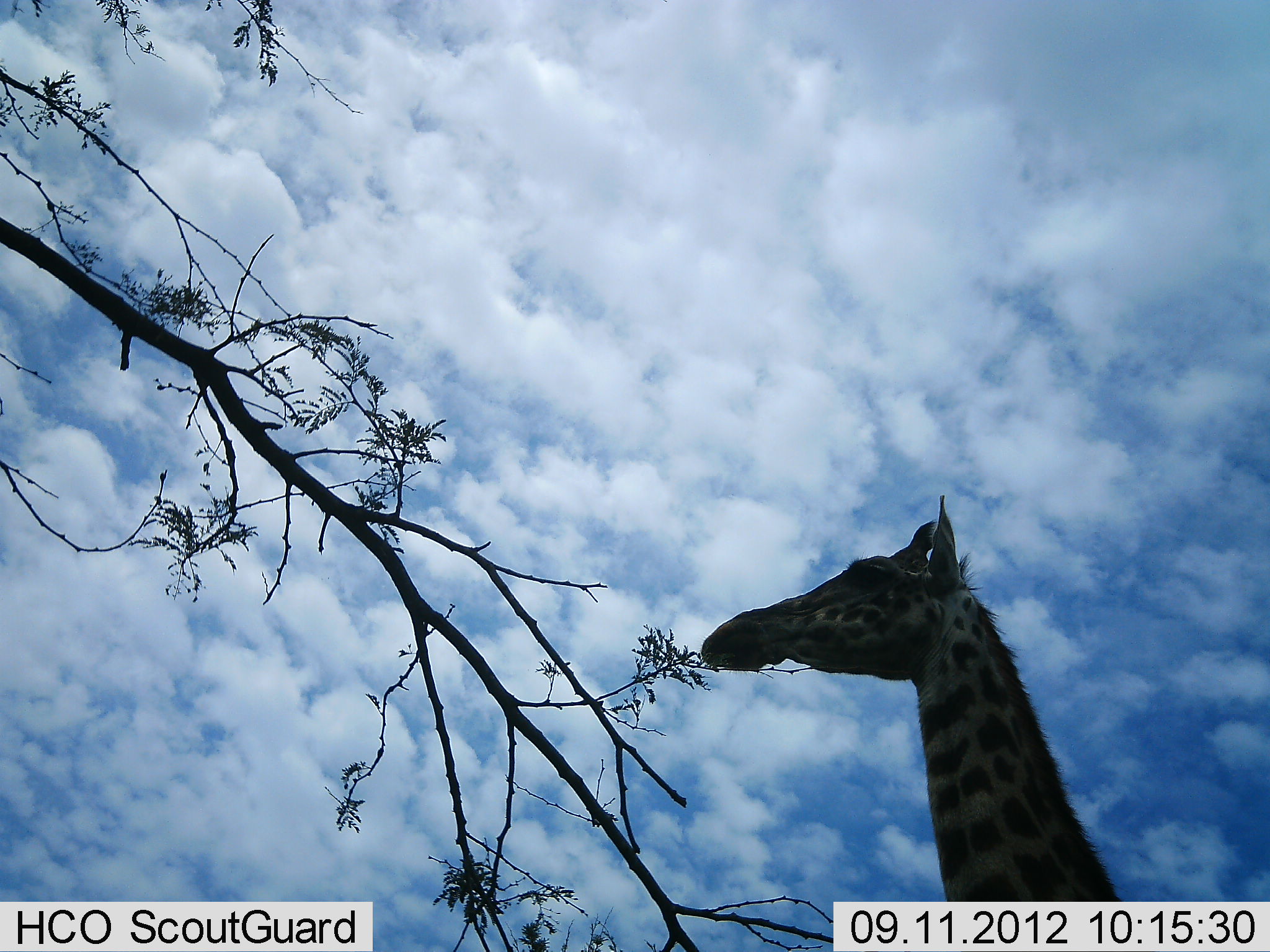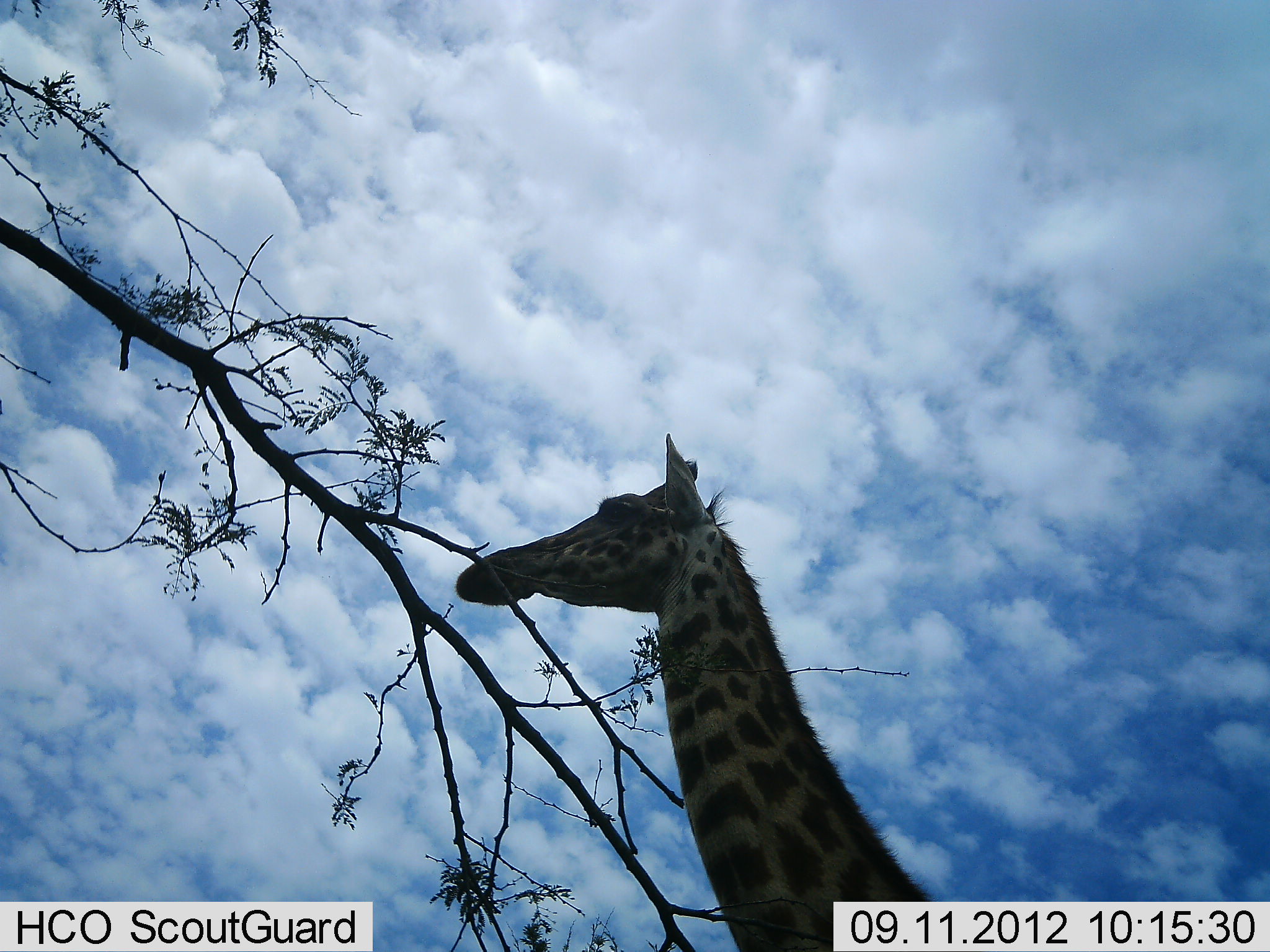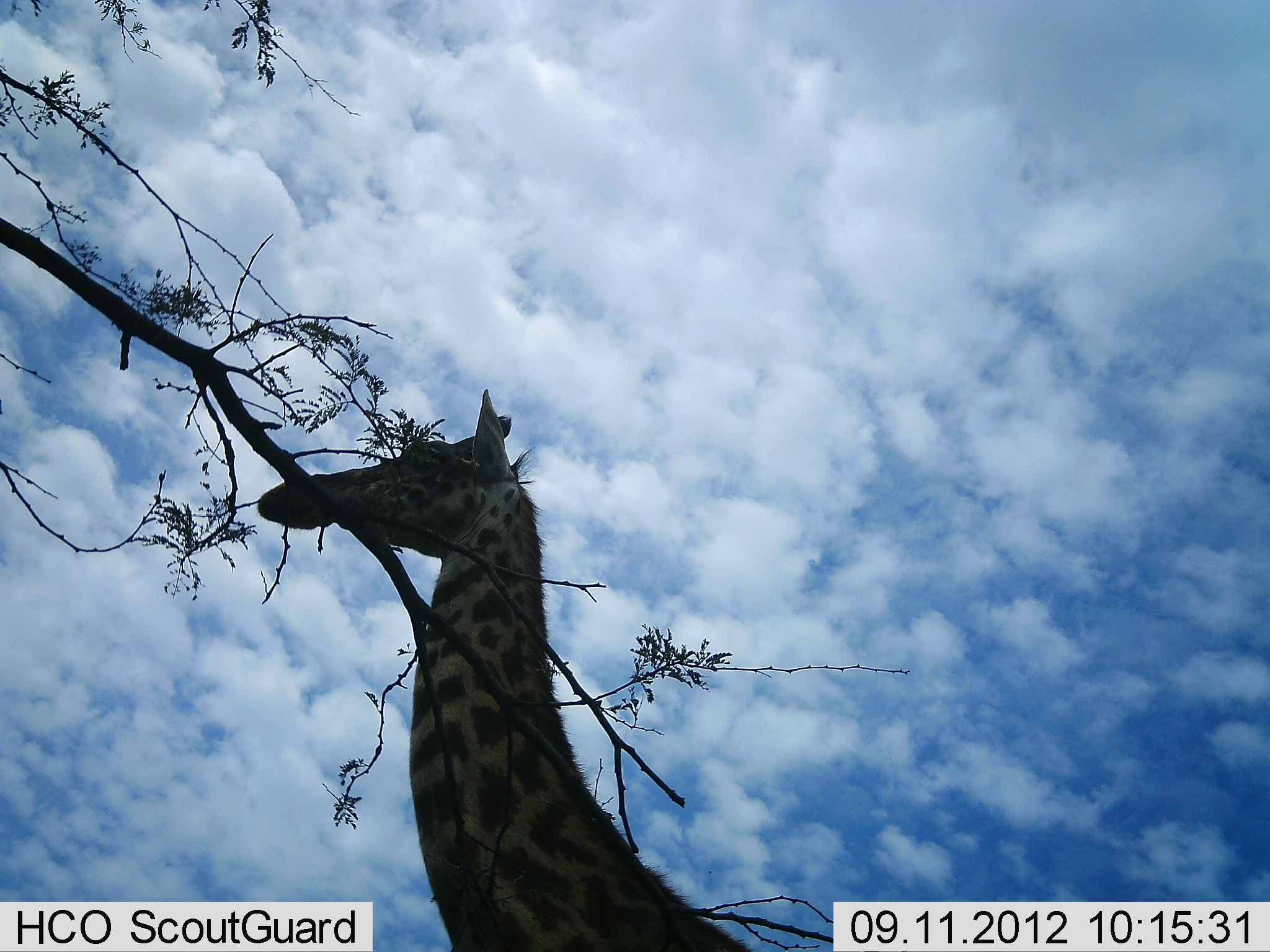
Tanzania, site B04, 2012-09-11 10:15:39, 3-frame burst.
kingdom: Animalia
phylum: Chordata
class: Mammalia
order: Artiodactyla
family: Giraffidae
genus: Giraffa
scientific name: Giraffa camelopardalis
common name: giraffe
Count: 1.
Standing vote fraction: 10%.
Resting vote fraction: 0%.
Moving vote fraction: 60%.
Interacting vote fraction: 0%.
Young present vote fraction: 0%.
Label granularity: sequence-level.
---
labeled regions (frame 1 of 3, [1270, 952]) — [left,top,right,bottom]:
animal: [699,493,1127,952]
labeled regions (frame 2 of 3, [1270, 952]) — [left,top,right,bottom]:
animal: [457,434,941,952]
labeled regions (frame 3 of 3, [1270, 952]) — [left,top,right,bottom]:
animal: [255,390,760,952]